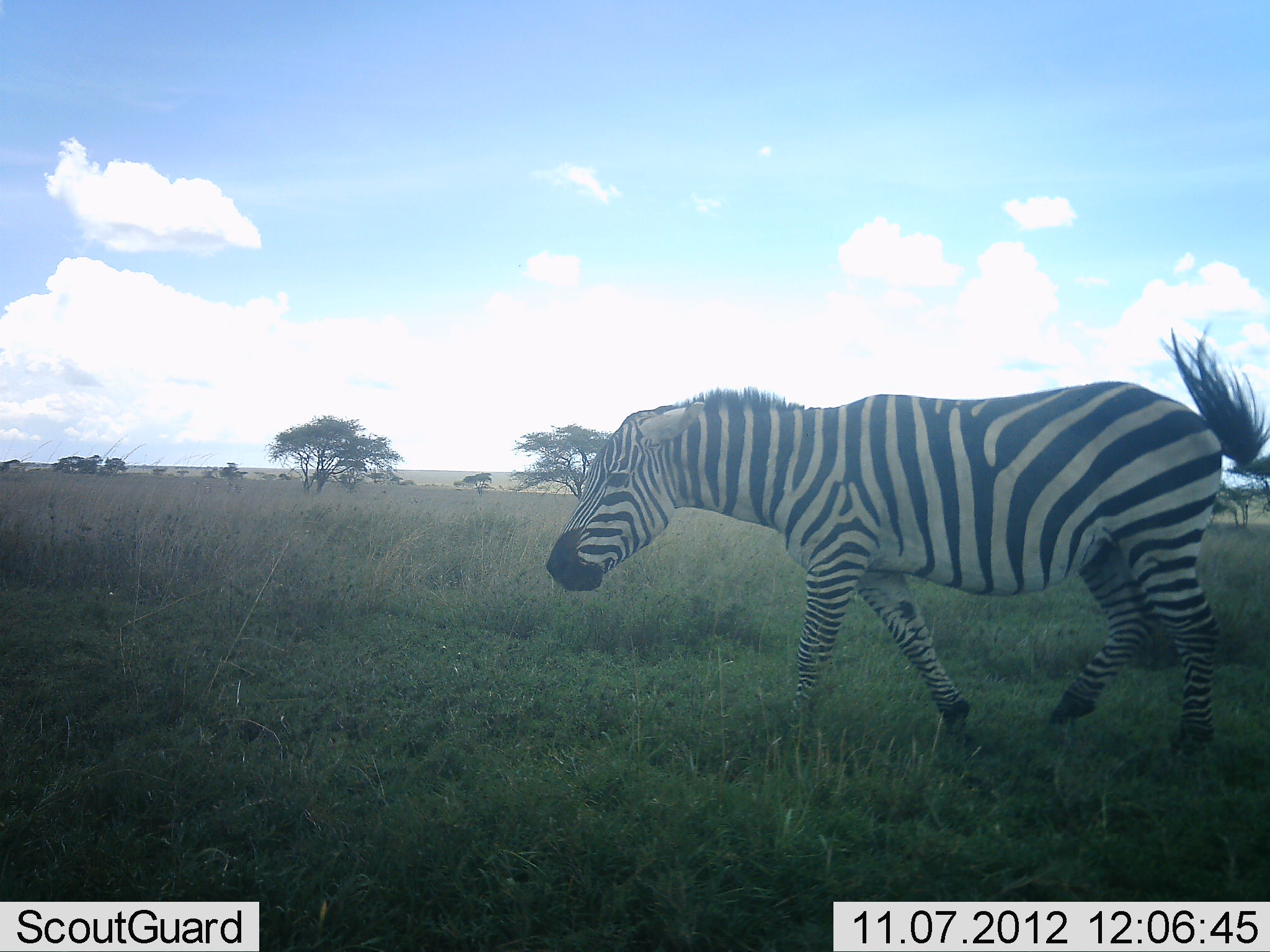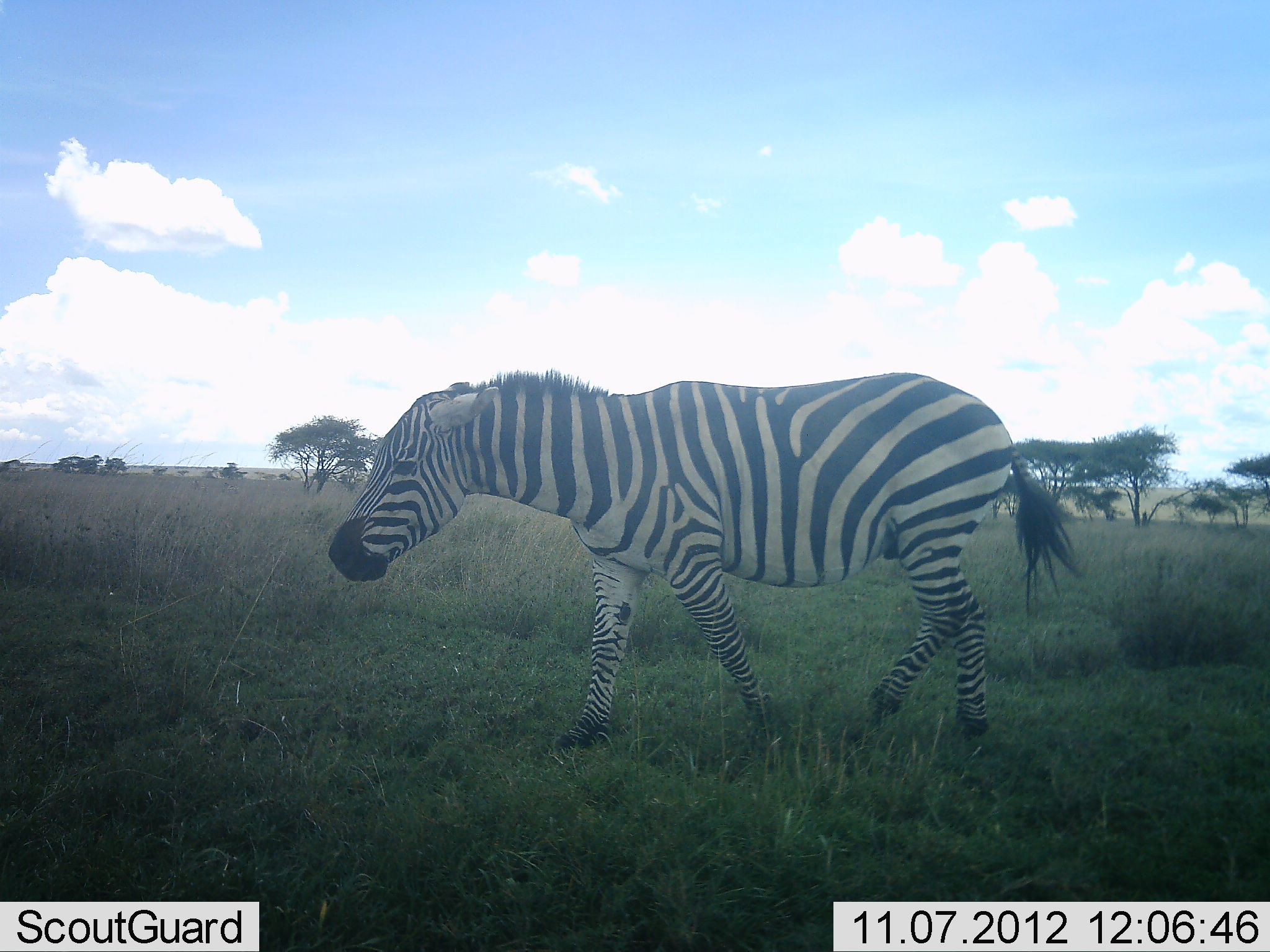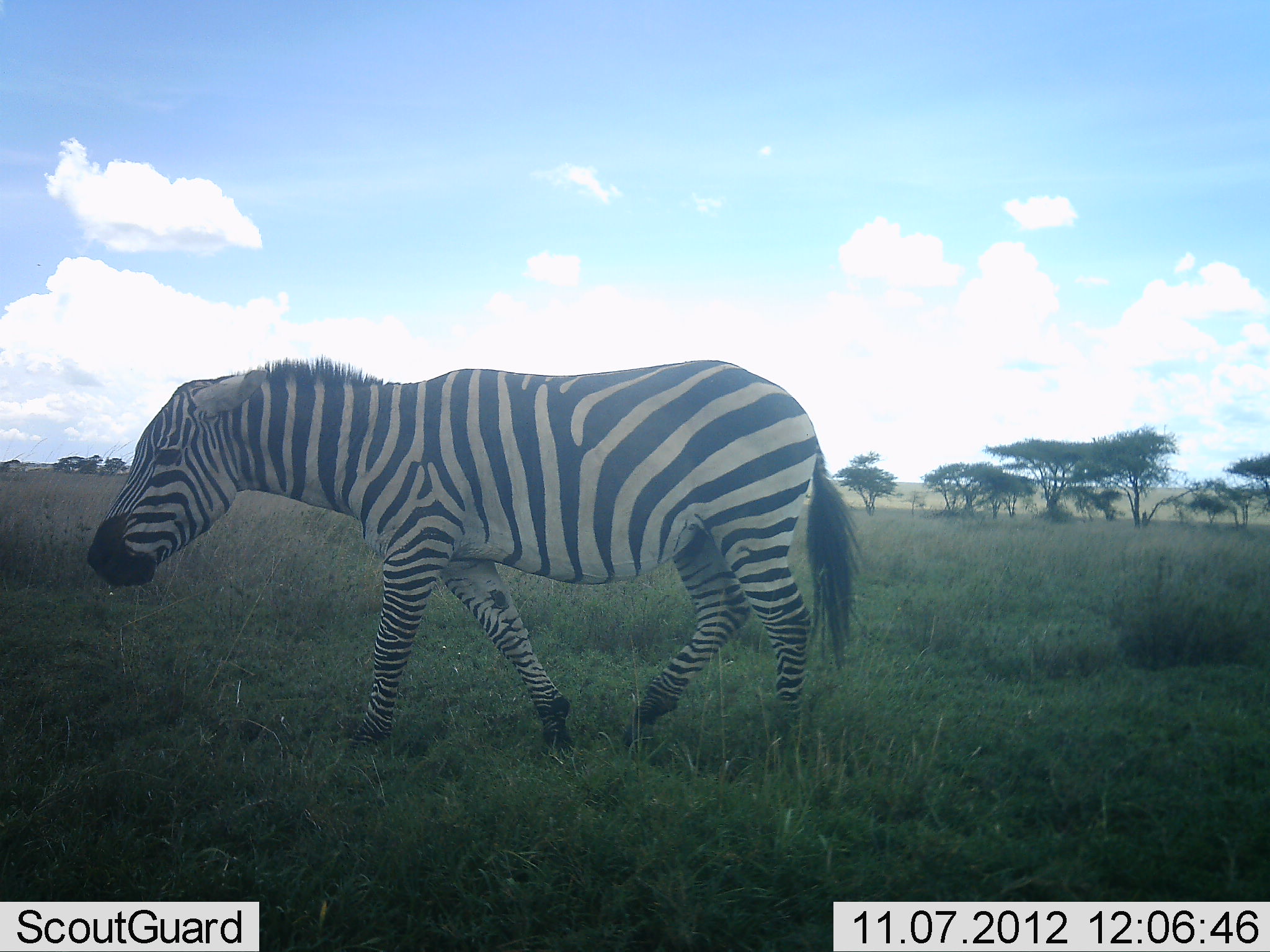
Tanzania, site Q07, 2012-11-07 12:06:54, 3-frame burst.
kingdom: Animalia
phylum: Chordata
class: Mammalia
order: Perissodactyla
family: Equidae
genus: Equus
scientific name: Equus quagga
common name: plains zebra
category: zebra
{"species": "zebra (plains zebra) (Equus quagga)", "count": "1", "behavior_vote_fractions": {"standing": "20%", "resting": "0%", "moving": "90%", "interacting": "0%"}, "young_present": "0%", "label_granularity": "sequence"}